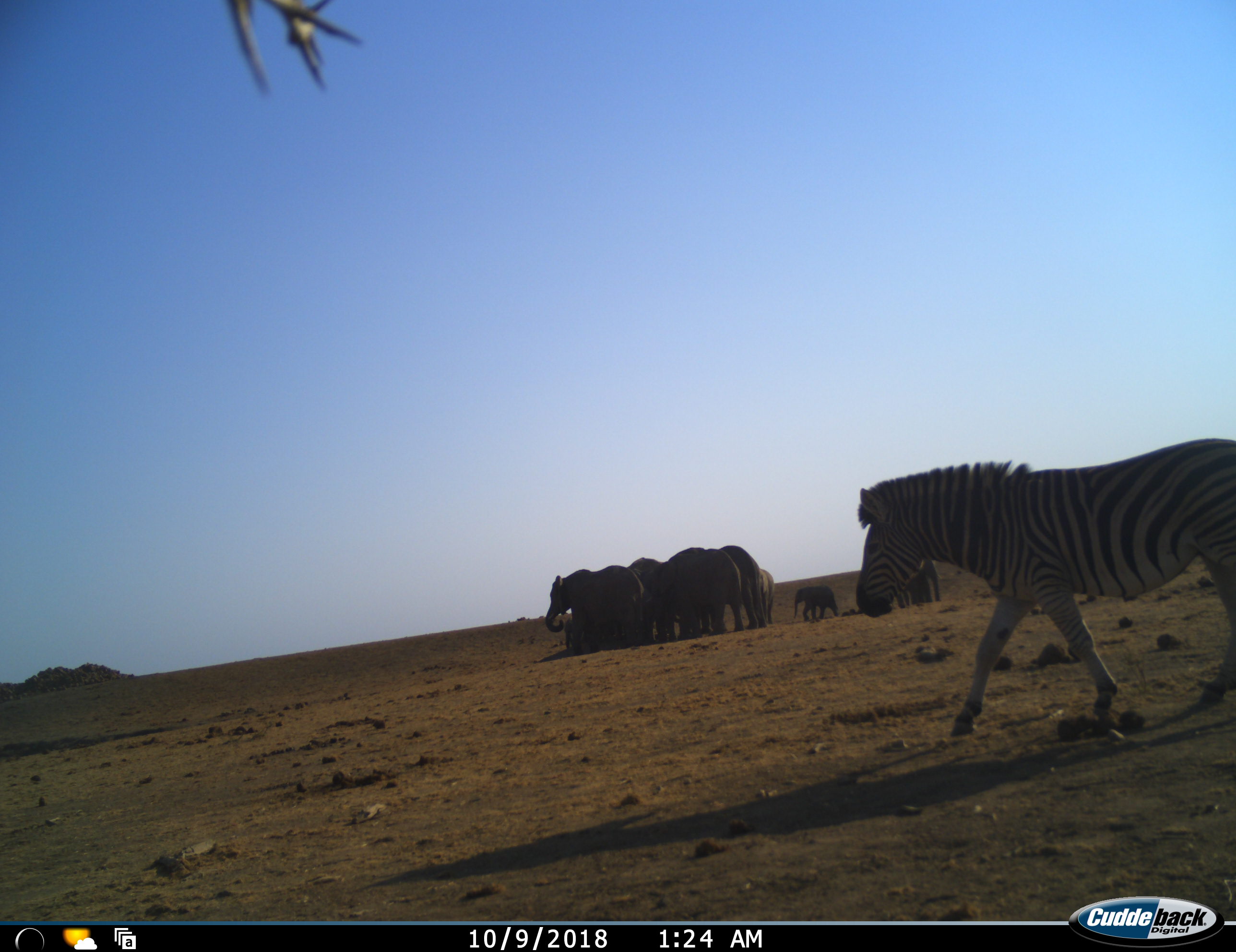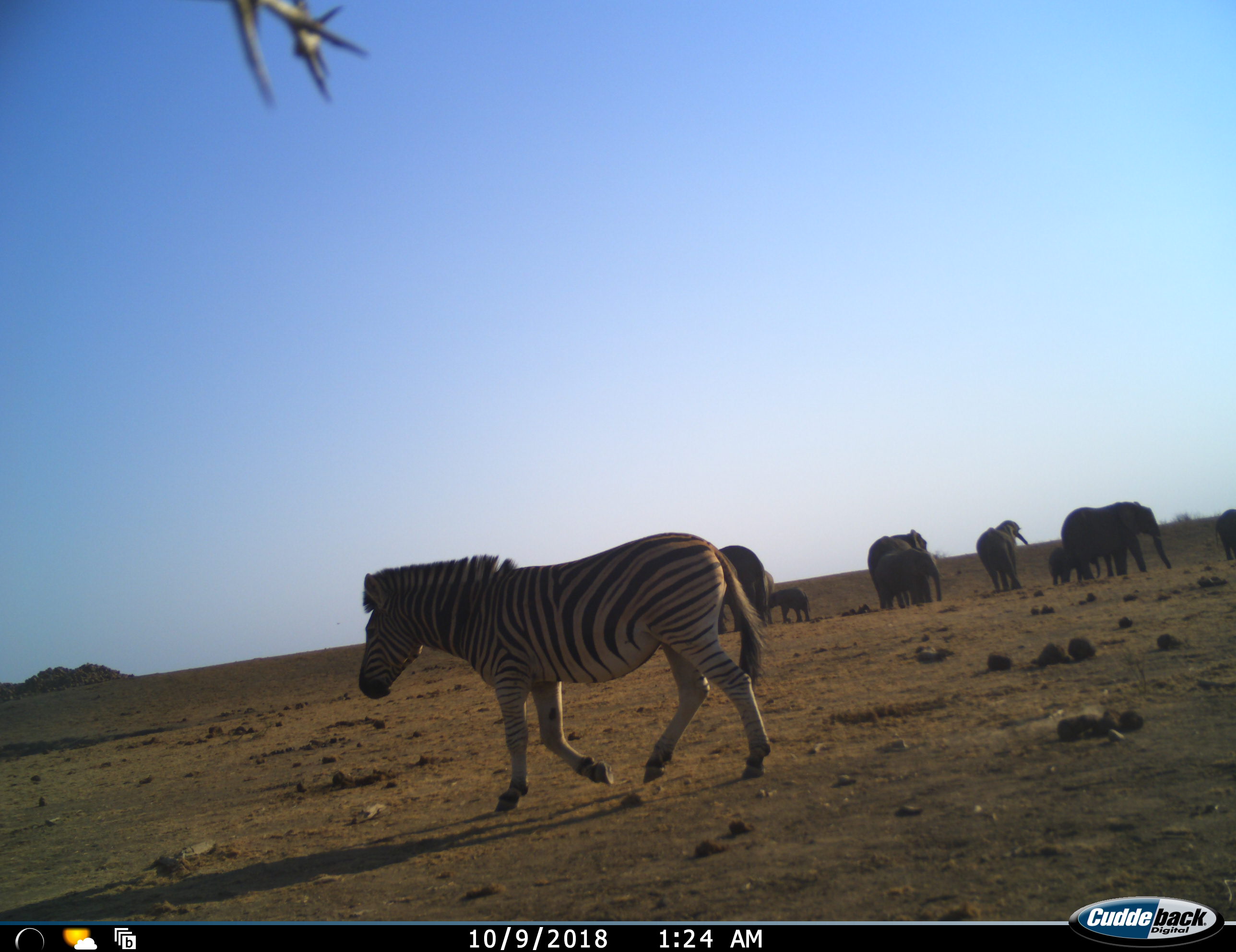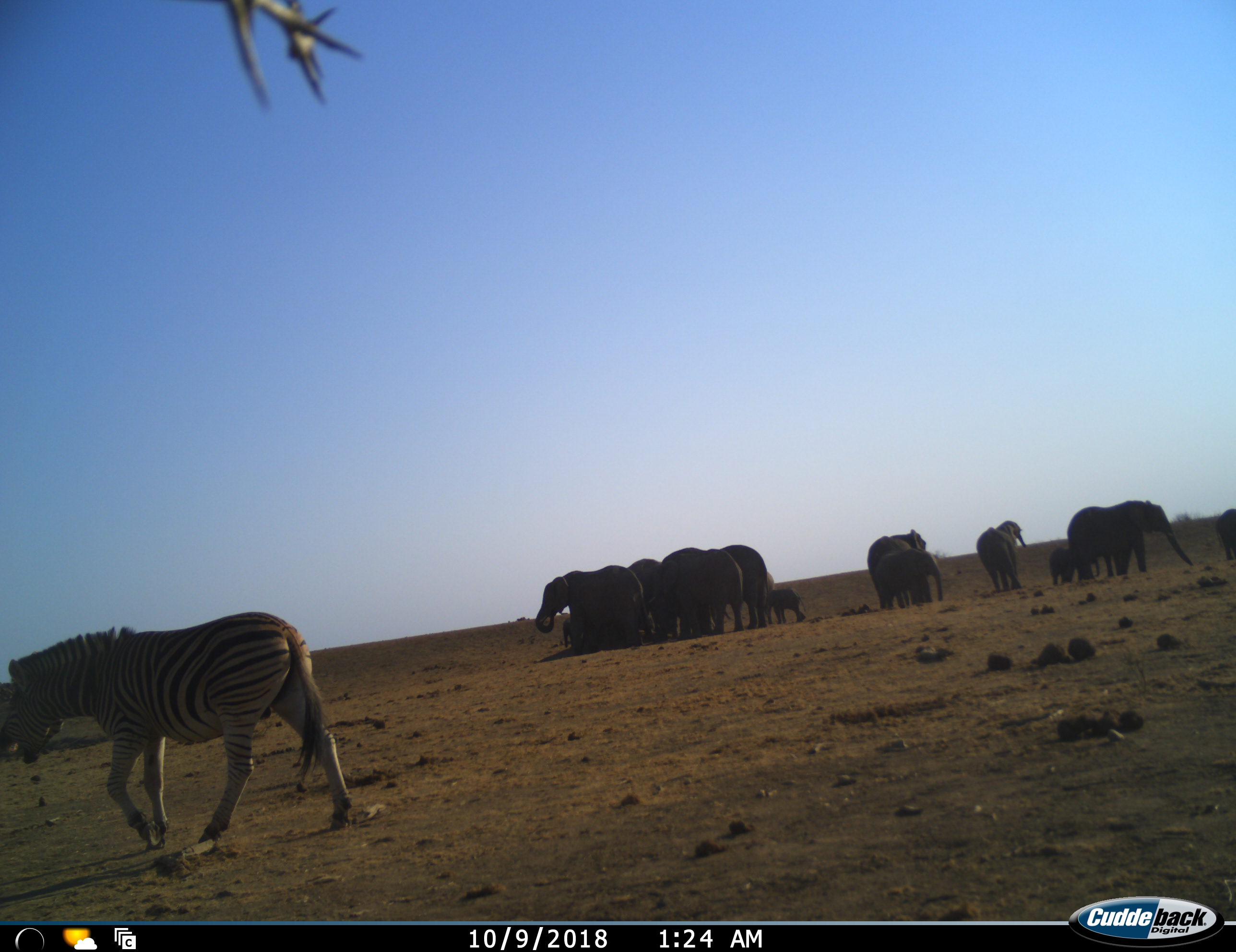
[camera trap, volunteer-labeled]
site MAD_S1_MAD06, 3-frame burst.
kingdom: Animalia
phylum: Chordata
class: Mammalia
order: Proboscidea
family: Elephantidae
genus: Loxodonta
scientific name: Loxodonta africana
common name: african bush elephant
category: elephant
Elephant (african bush elephant) (Loxodonta africana), count 11-50. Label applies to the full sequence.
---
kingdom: Animalia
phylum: Chordata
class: Mammalia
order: Perissodactyla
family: Equidae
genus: Equus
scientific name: Equus quagga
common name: plains zebra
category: zebraplains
Zebraplains (plains zebra) (Equus quagga), count 1. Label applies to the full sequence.